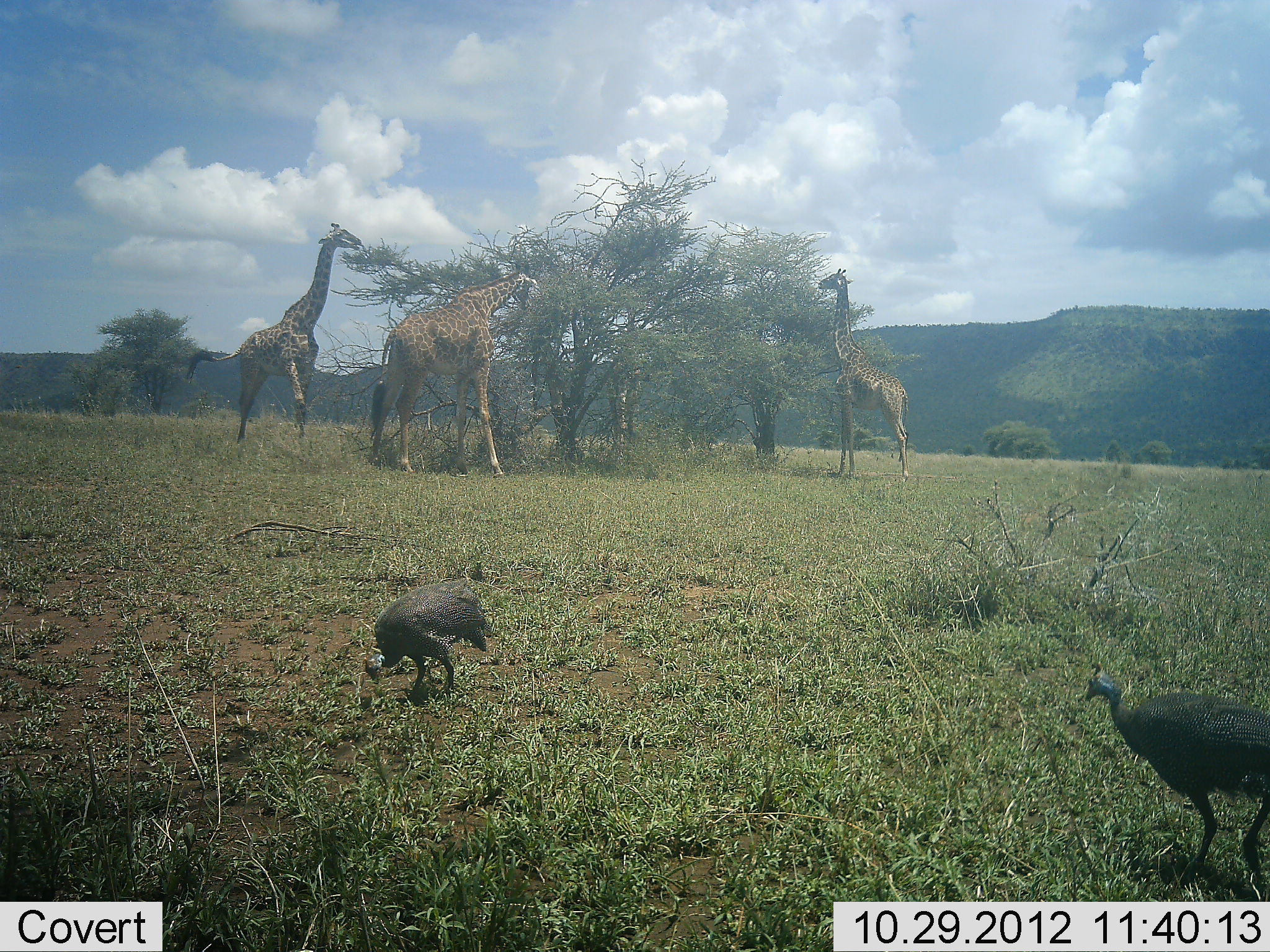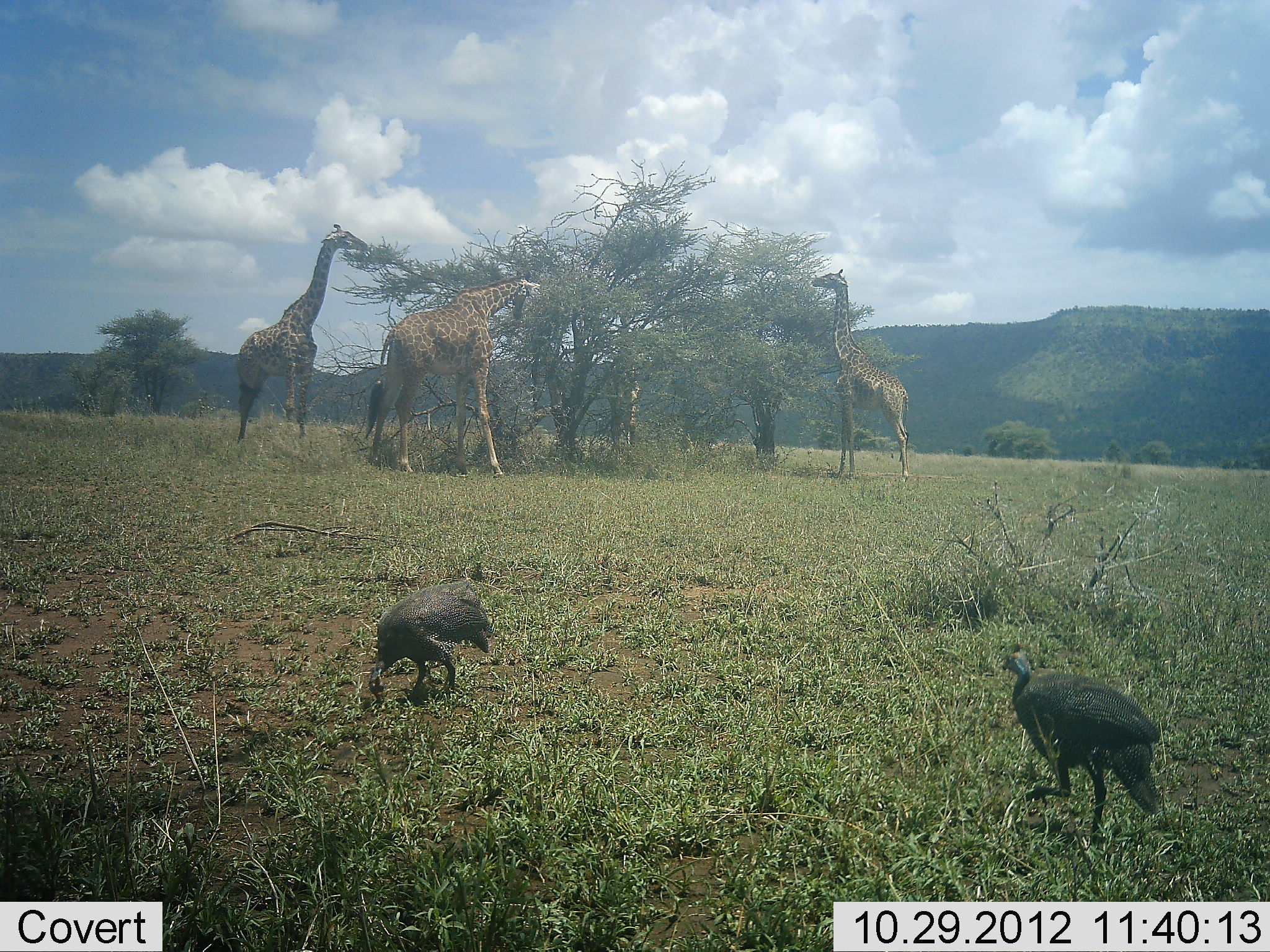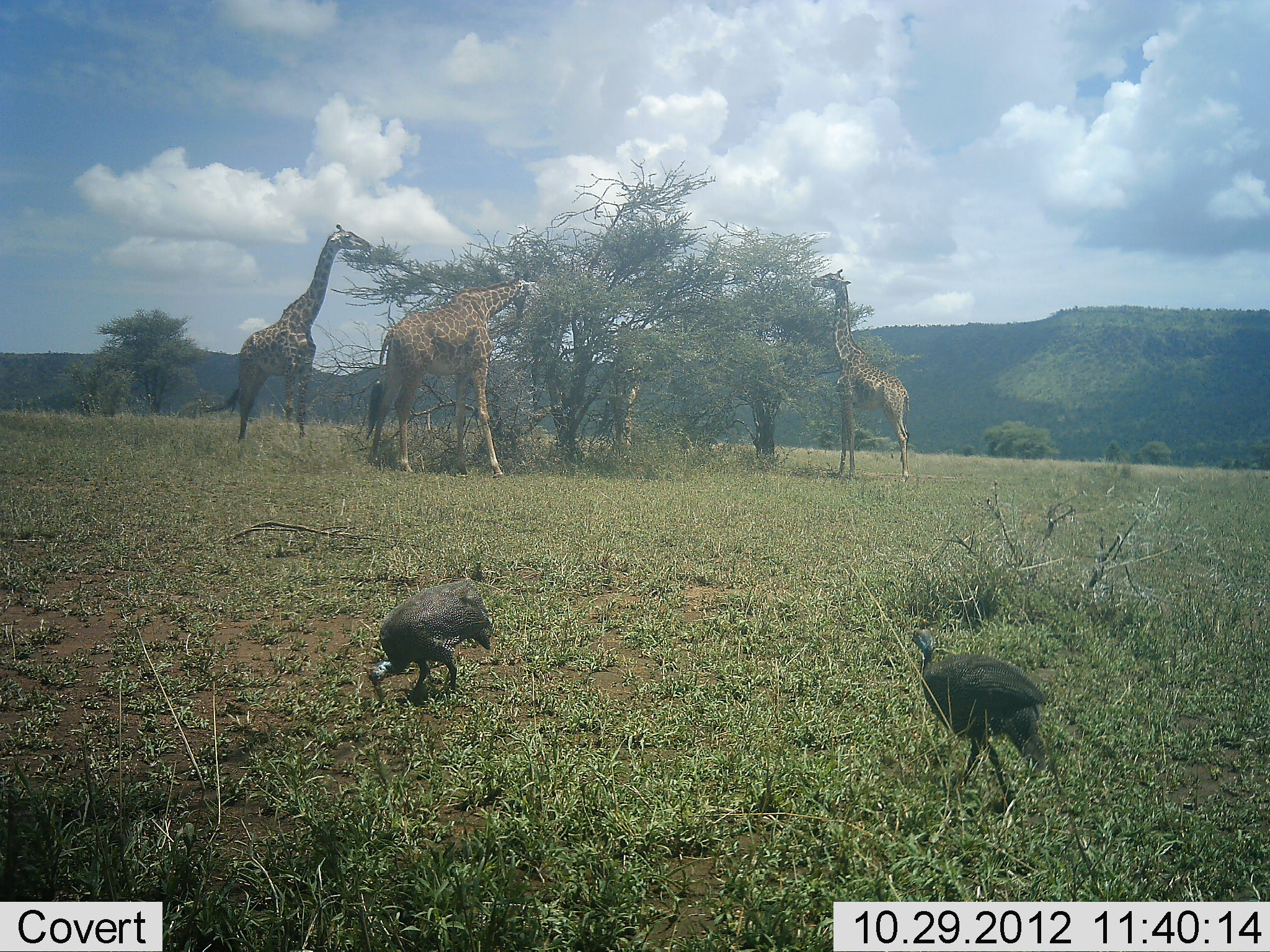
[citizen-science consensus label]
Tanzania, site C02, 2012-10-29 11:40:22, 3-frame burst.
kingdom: Animalia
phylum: Chordata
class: Mammalia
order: Artiodactyla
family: Giraffidae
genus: Giraffa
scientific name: Giraffa camelopardalis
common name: giraffe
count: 4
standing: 8%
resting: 0%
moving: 0%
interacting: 0%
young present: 8%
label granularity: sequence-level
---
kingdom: Animalia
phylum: Chordata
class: Aves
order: Galliformes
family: Numididae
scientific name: Numididae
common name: guinea fowl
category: guineafowl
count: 2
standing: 10%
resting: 0%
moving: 90%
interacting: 0%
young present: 0%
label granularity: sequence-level